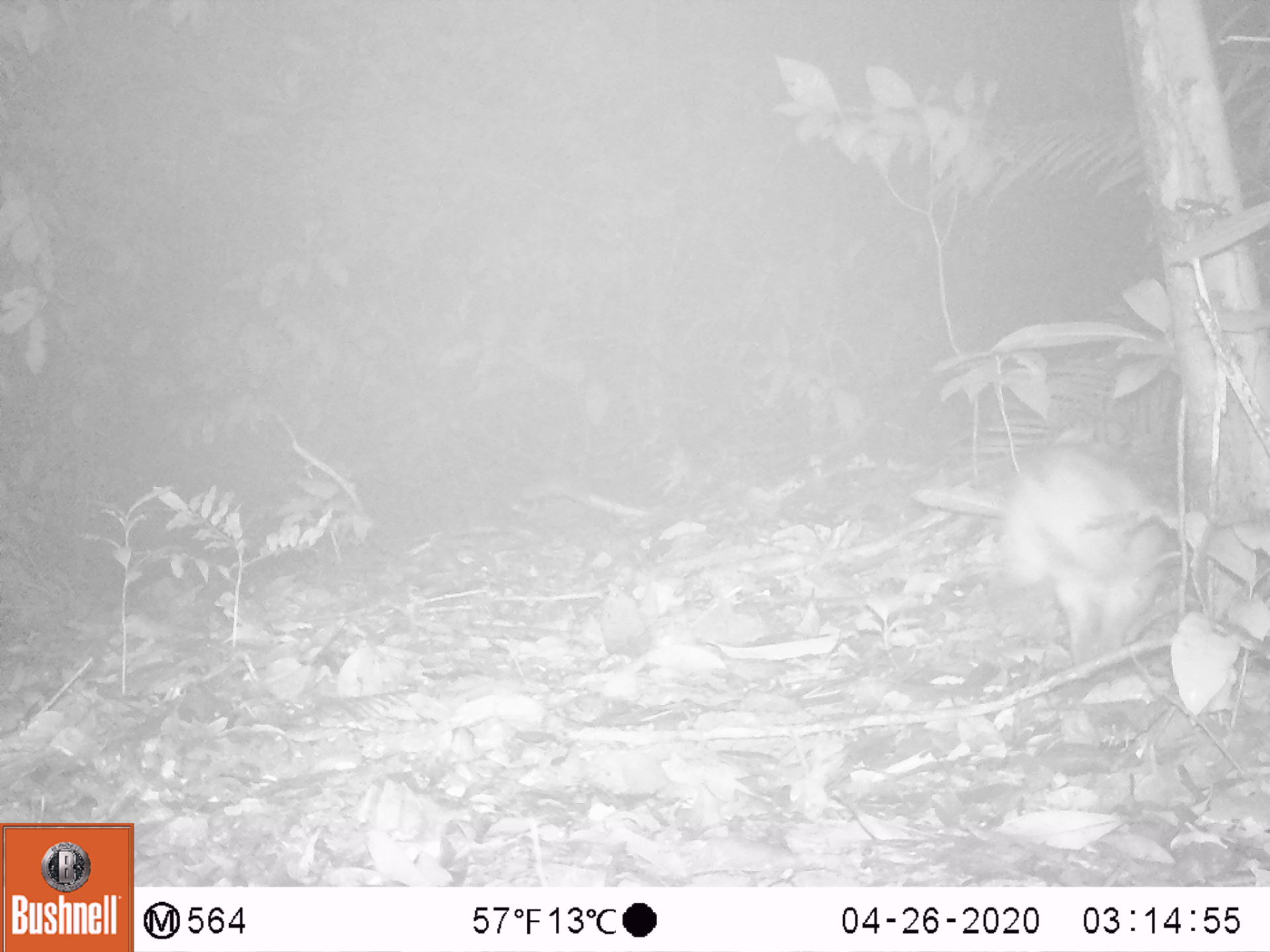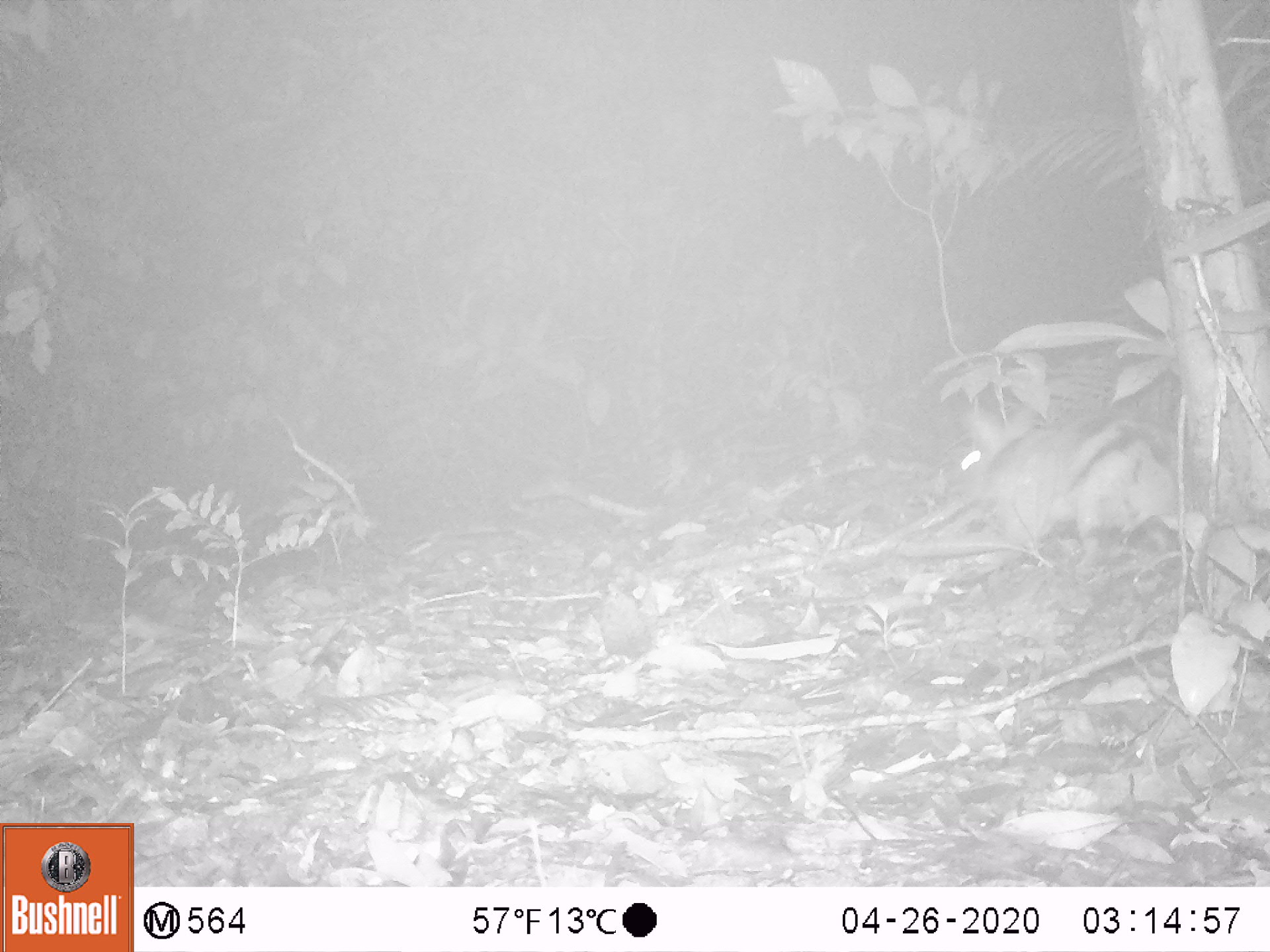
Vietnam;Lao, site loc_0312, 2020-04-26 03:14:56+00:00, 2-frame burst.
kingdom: Animalia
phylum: Chordata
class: Mammalia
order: Lagomorpha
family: Leporidae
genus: Nesolagus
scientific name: Nesolagus timminsi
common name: annamite striped rabbit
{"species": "annamite striped rabbit (Nesolagus timminsi)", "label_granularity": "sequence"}